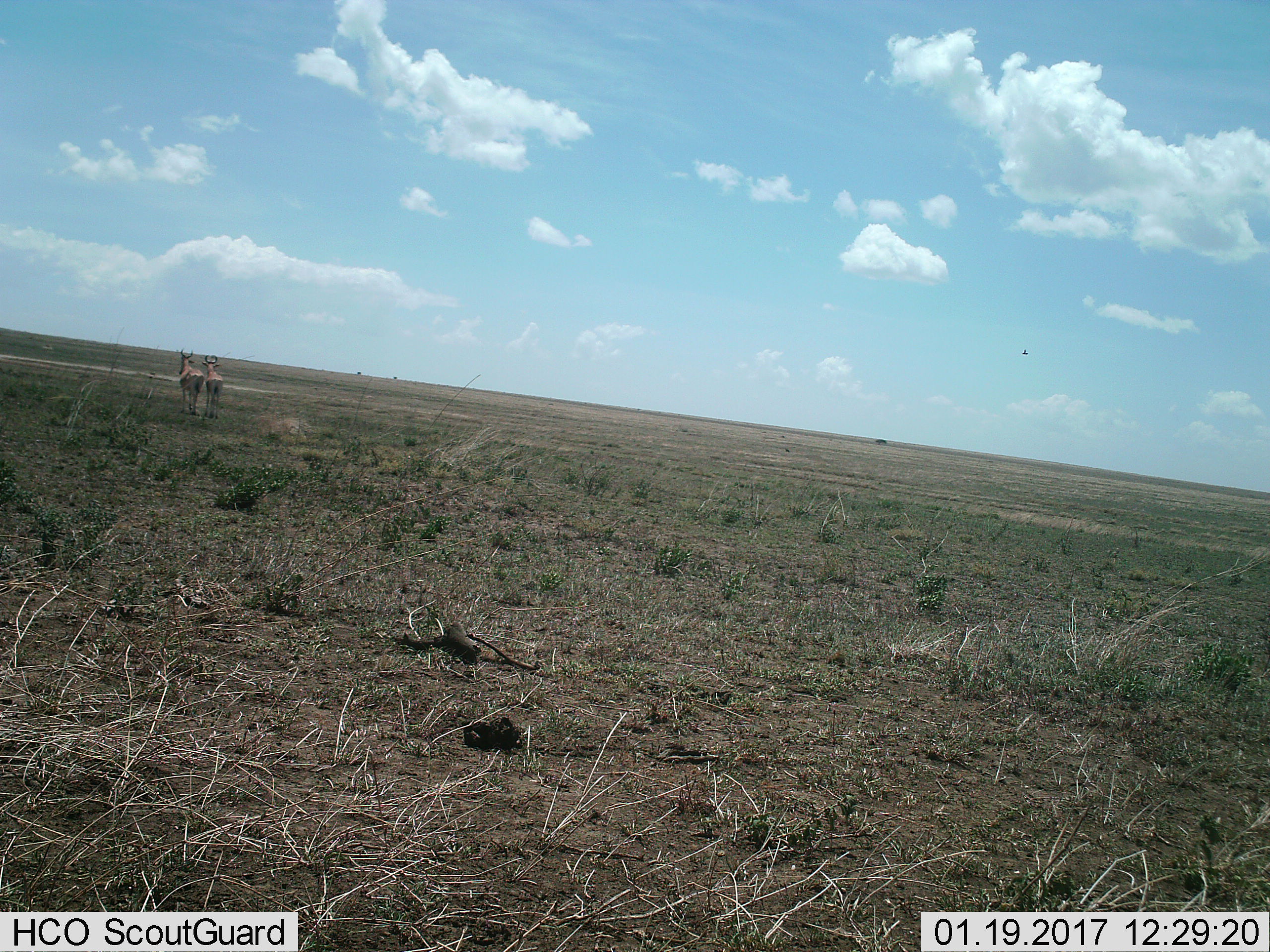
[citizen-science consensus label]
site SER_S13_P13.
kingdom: Animalia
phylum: Chordata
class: Mammalia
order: Artiodactyla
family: Bovidae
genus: Alcelaphus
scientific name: Alcelaphus buselaphus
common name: hartebeest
Hartebeest (Alcelaphus buselaphus), count 2. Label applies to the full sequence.